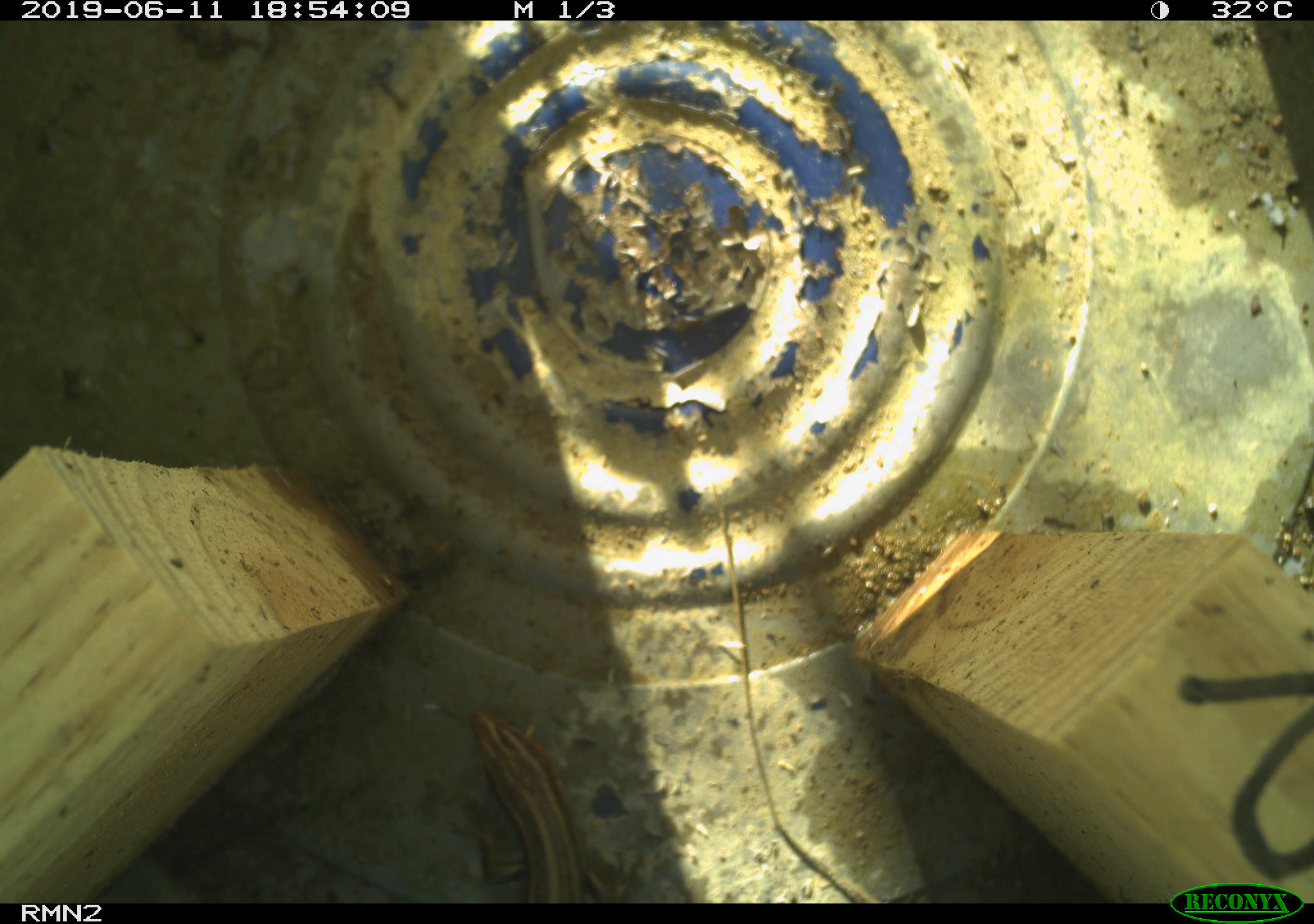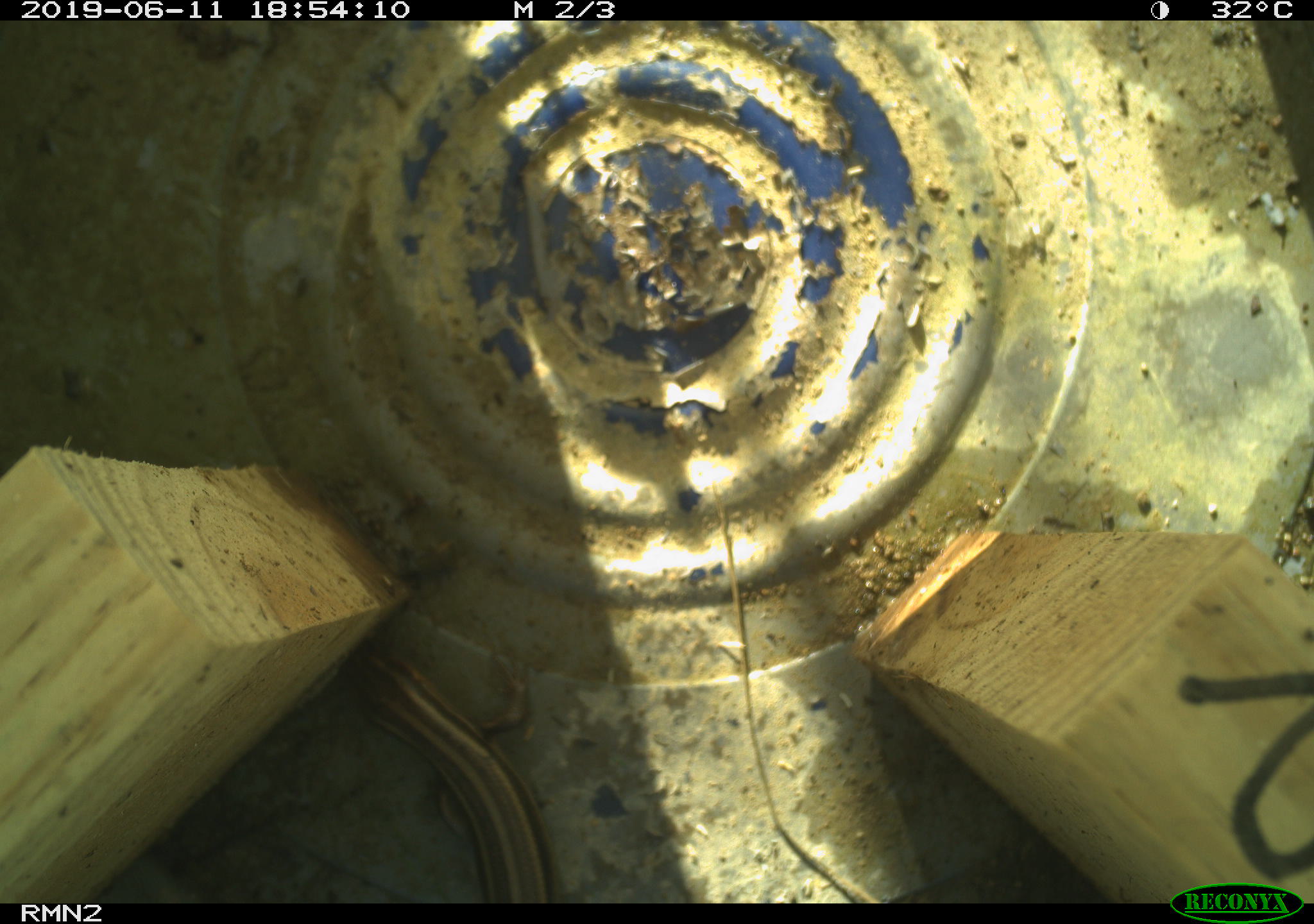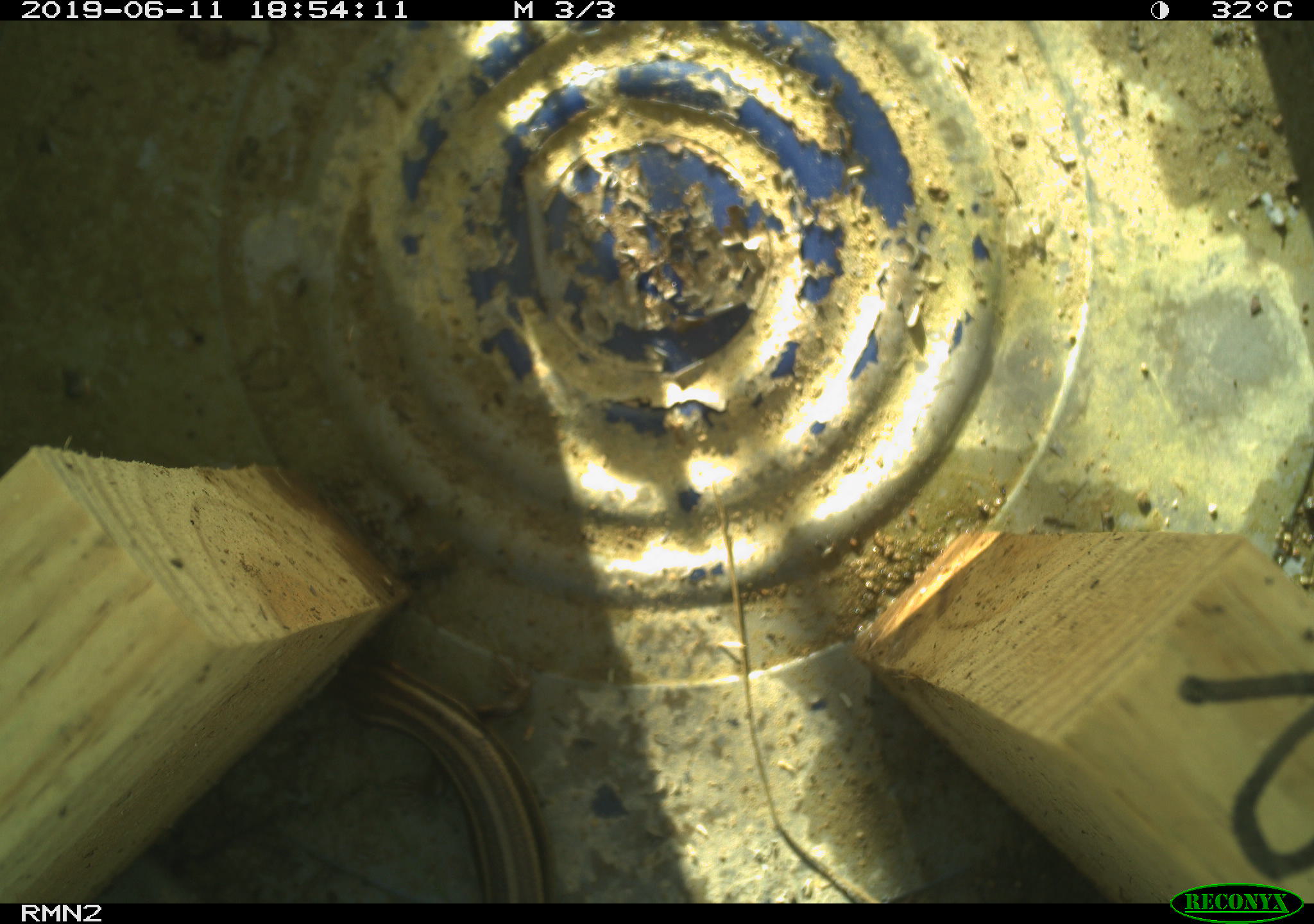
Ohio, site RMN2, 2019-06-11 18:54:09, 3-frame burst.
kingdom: Animalia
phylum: Chordata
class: Reptilia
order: Squamata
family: Scincidae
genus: Plestiodon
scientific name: Plestiodon fasciatus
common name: common five-lined skink